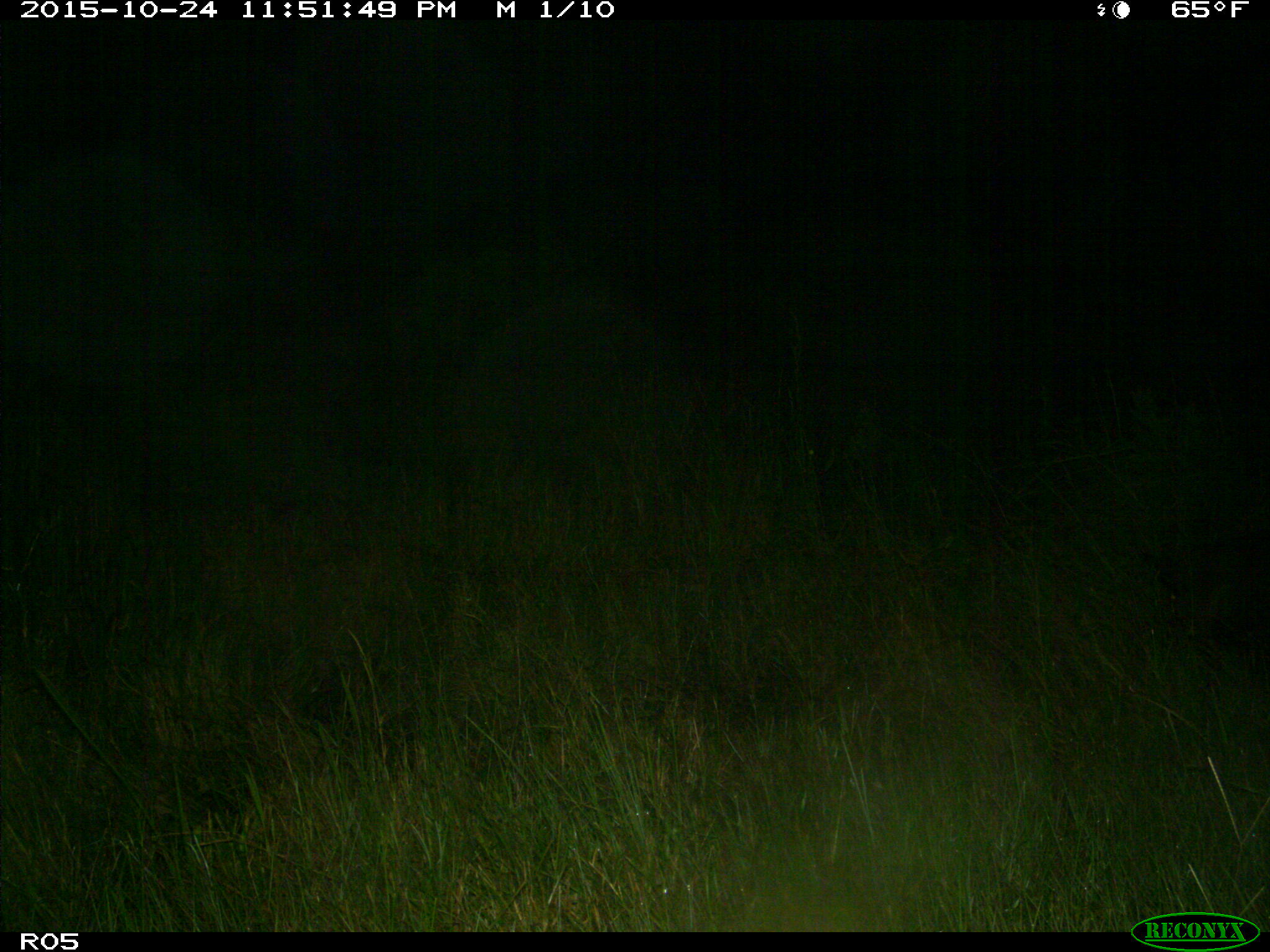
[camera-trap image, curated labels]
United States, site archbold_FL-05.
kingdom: Animalia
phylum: Chordata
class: Mammalia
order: Artiodactyla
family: Suidae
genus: Sus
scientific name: Sus scrofa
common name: wild boar